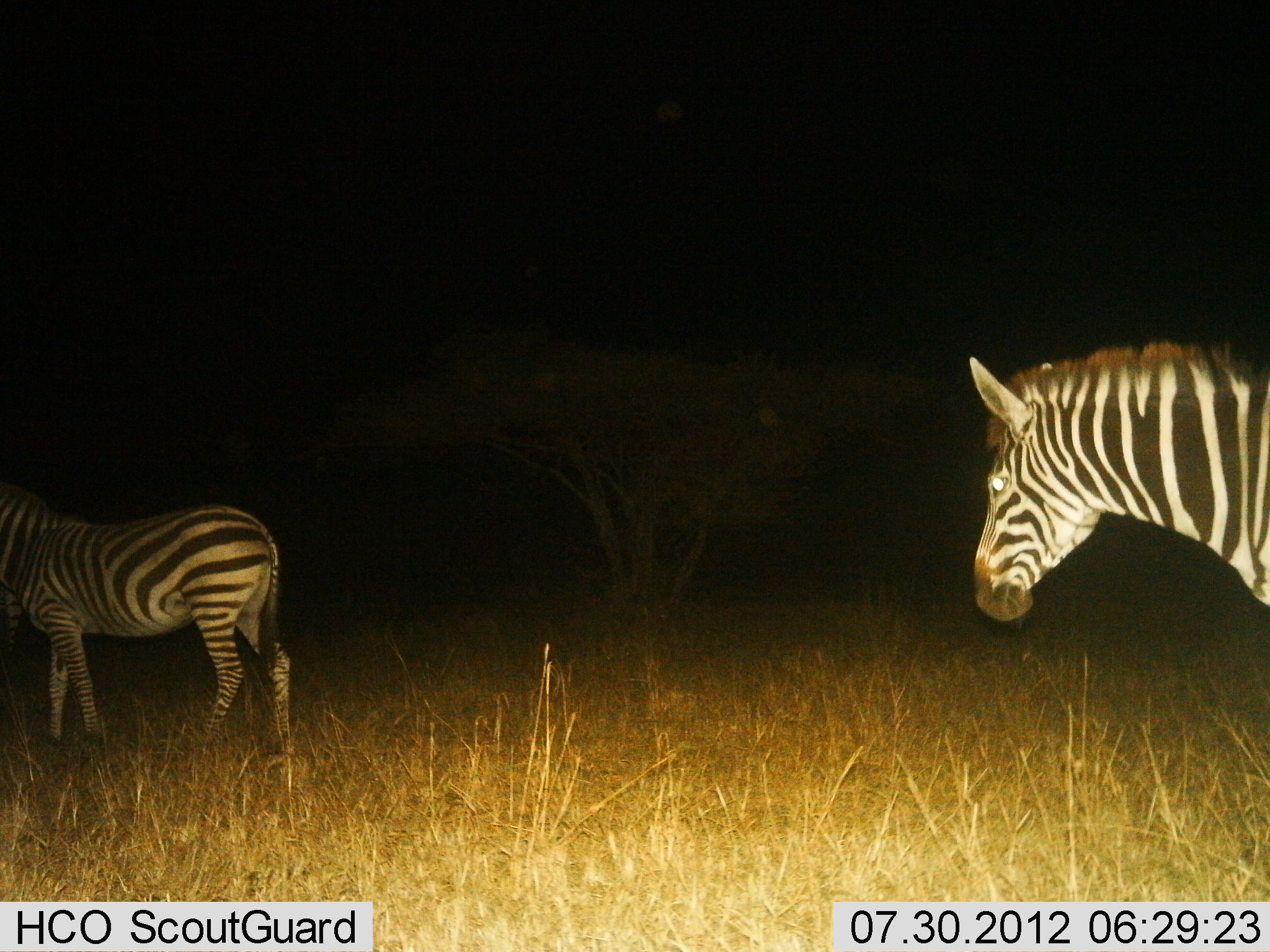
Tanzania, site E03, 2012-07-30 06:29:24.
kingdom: Animalia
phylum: Chordata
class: Mammalia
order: Perissodactyla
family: Equidae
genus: Equus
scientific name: Equus quagga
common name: plains zebra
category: zebra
Zebra (plains zebra) (Equus quagga), count 2. Behavior (volunteer vote fractions): standing 30%, resting 0%, moving 70%, interacting 0%. Young present (vote fraction): 0%. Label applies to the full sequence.